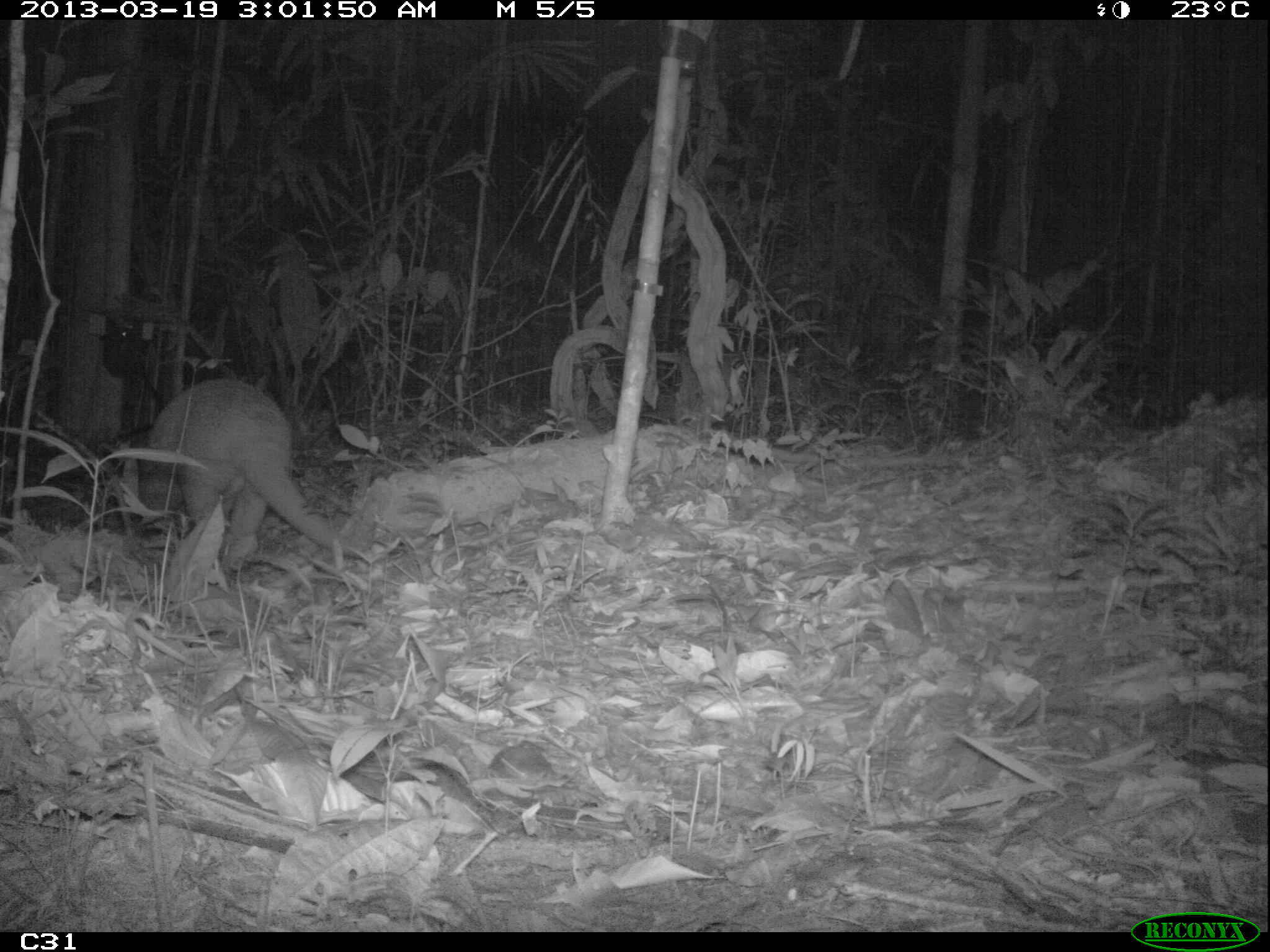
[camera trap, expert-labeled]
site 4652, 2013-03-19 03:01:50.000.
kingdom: Animalia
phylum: Chordata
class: Mammalia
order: Cingulata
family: Chlamyphoridae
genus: Priodontes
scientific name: Priodontes maximus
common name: giant armadillo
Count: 1.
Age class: adult.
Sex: male.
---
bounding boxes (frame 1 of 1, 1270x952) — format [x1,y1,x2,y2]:
priodontes maximus: [128,378,370,573]